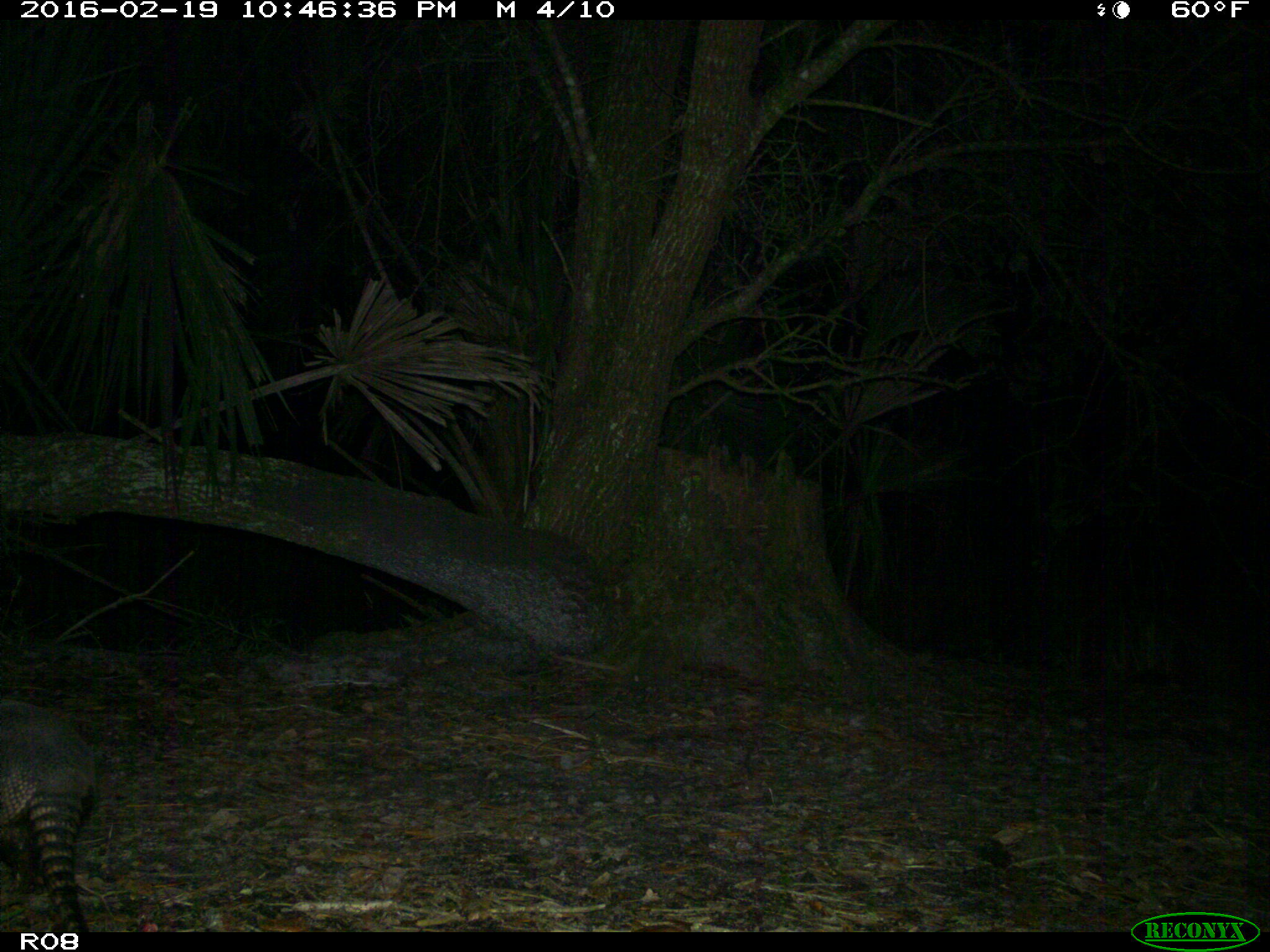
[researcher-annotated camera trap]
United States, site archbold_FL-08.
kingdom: Animalia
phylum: Chordata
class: Mammalia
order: Cingulata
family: Dasypodidae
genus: Dasypus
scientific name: Dasypus novemcinctus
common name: nine-banded armadillo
Dasypus novemcinctus (nine-banded armadillo).